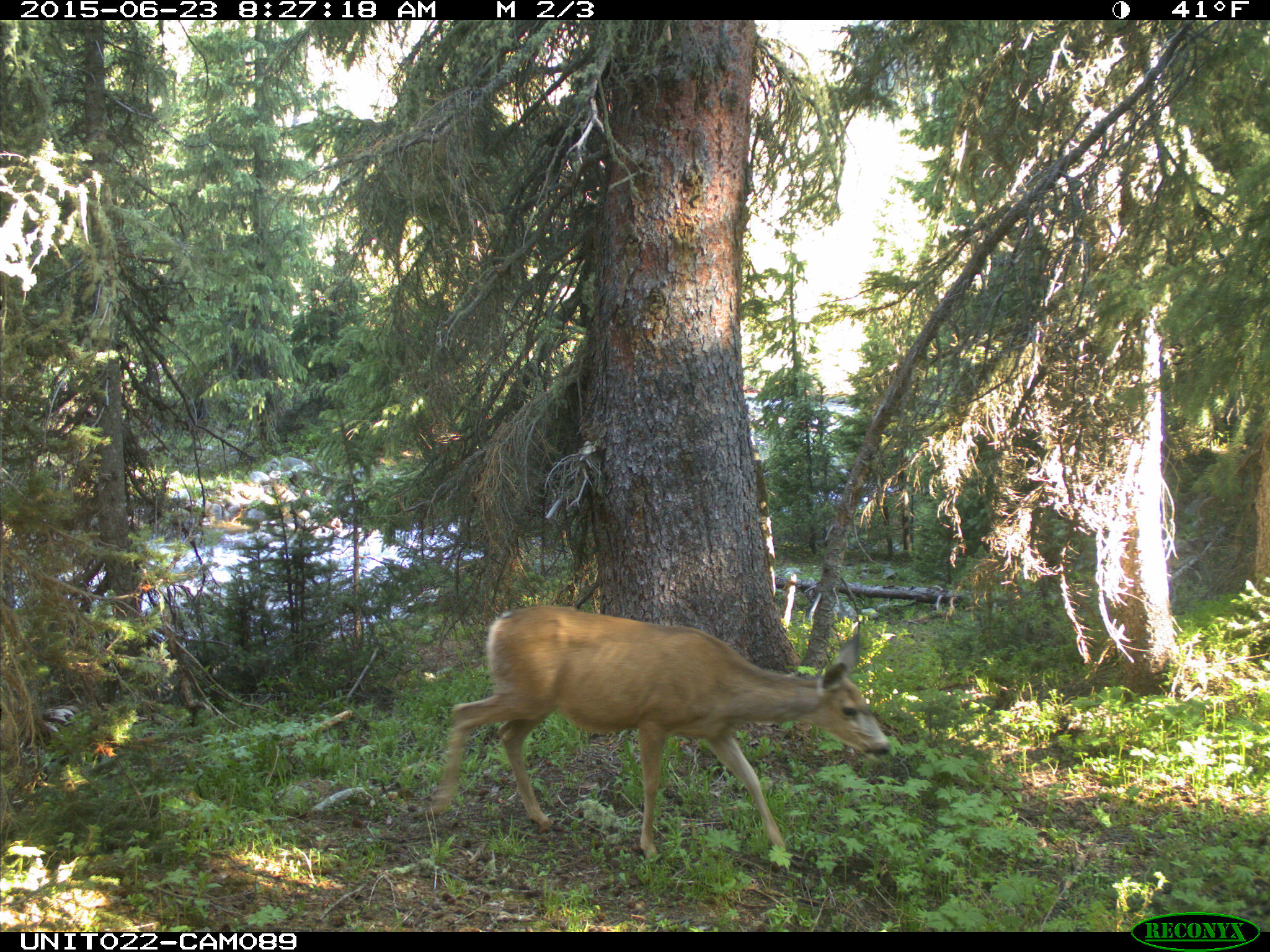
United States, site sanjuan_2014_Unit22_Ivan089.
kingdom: Animalia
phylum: Chordata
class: Mammalia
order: Artiodactyla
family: Cervidae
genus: Odocoileus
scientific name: Odocoileus hemionus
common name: mule deer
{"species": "Odocoileus hemionus (mule deer)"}